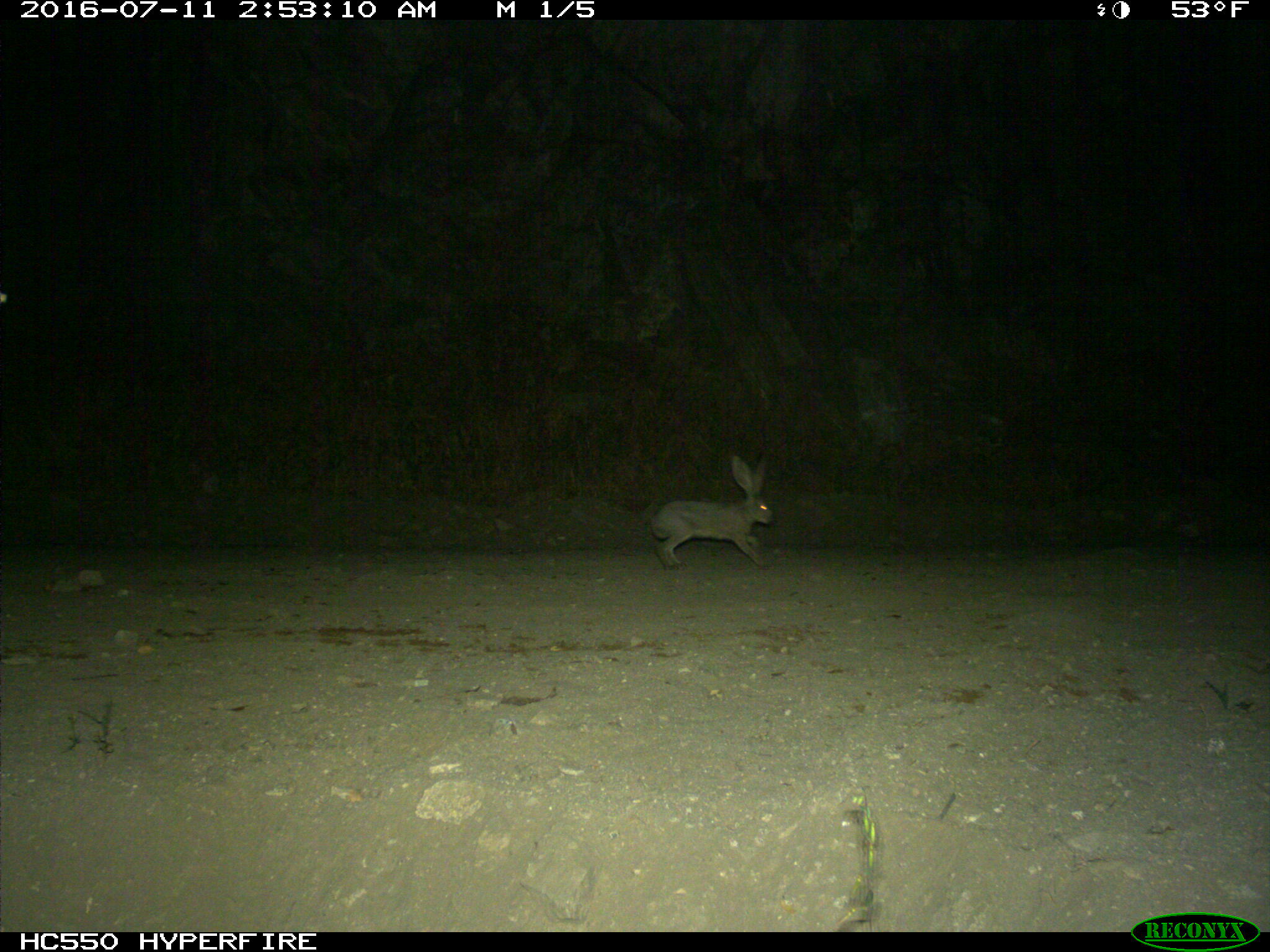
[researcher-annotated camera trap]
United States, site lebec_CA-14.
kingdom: Animalia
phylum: Chordata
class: Mammalia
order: Lagomorpha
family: Leporidae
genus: Lepus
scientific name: Lepus californicus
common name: black-tailed jackrabbit